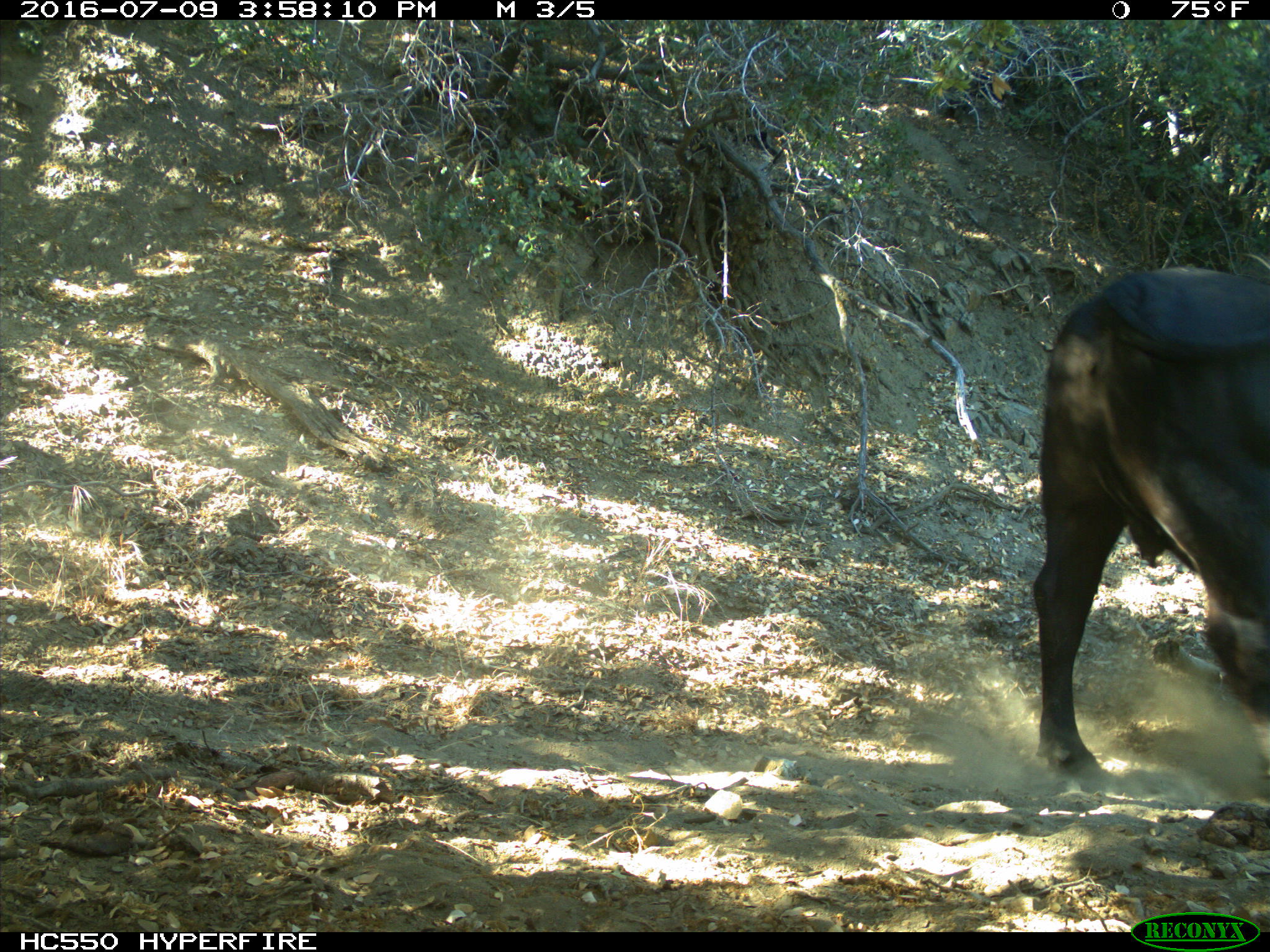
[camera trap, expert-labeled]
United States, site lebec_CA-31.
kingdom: Animalia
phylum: Chordata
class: Mammalia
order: Artiodactyla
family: Bovidae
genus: Bos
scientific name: Bos taurus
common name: domestic cow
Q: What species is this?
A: Bos taurus (domestic cow).